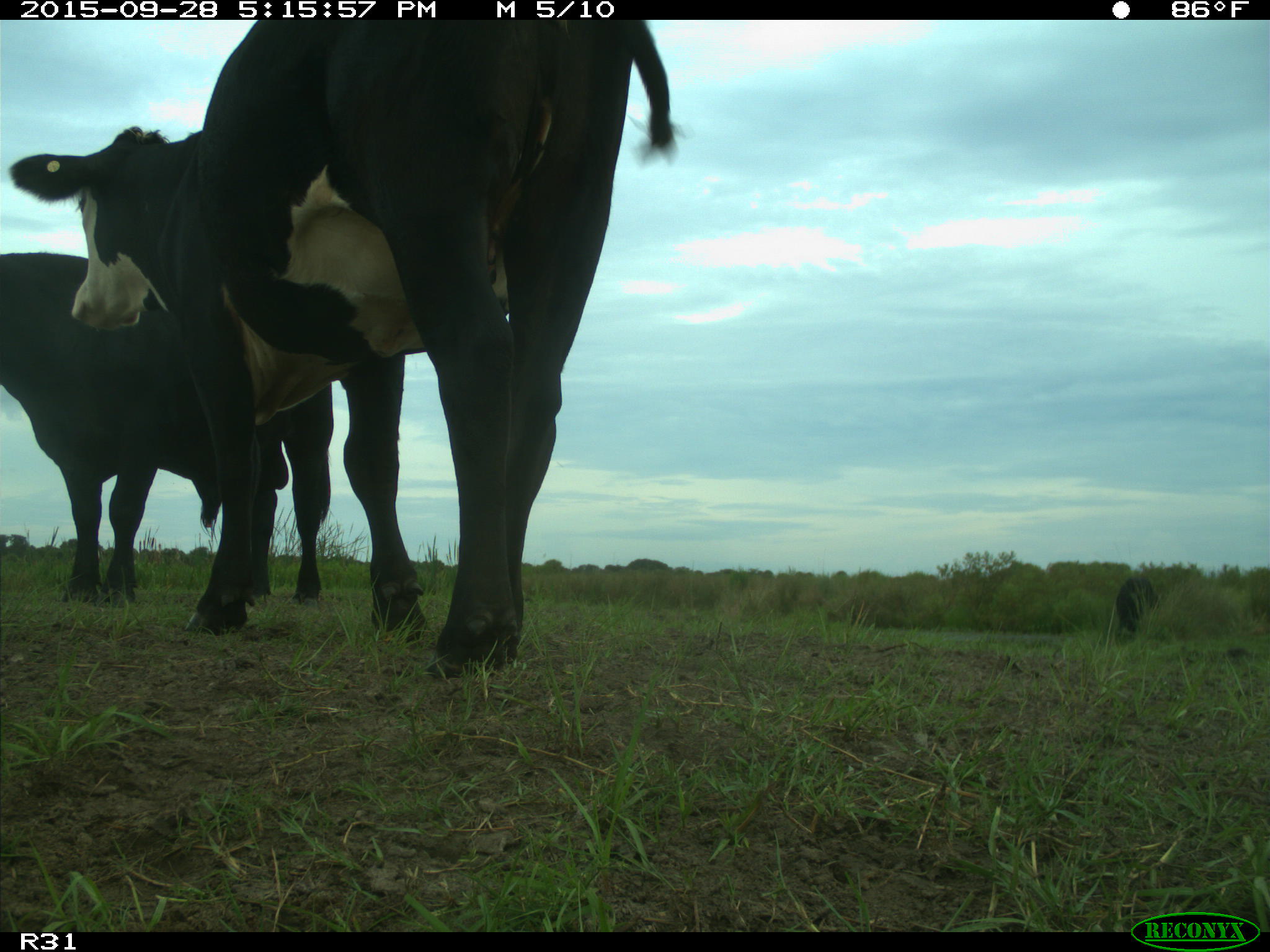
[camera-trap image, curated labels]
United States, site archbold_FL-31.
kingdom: Animalia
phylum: Chordata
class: Mammalia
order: Artiodactyla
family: Bovidae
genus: Bos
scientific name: Bos taurus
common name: domestic cow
Bos taurus (domestic cow).